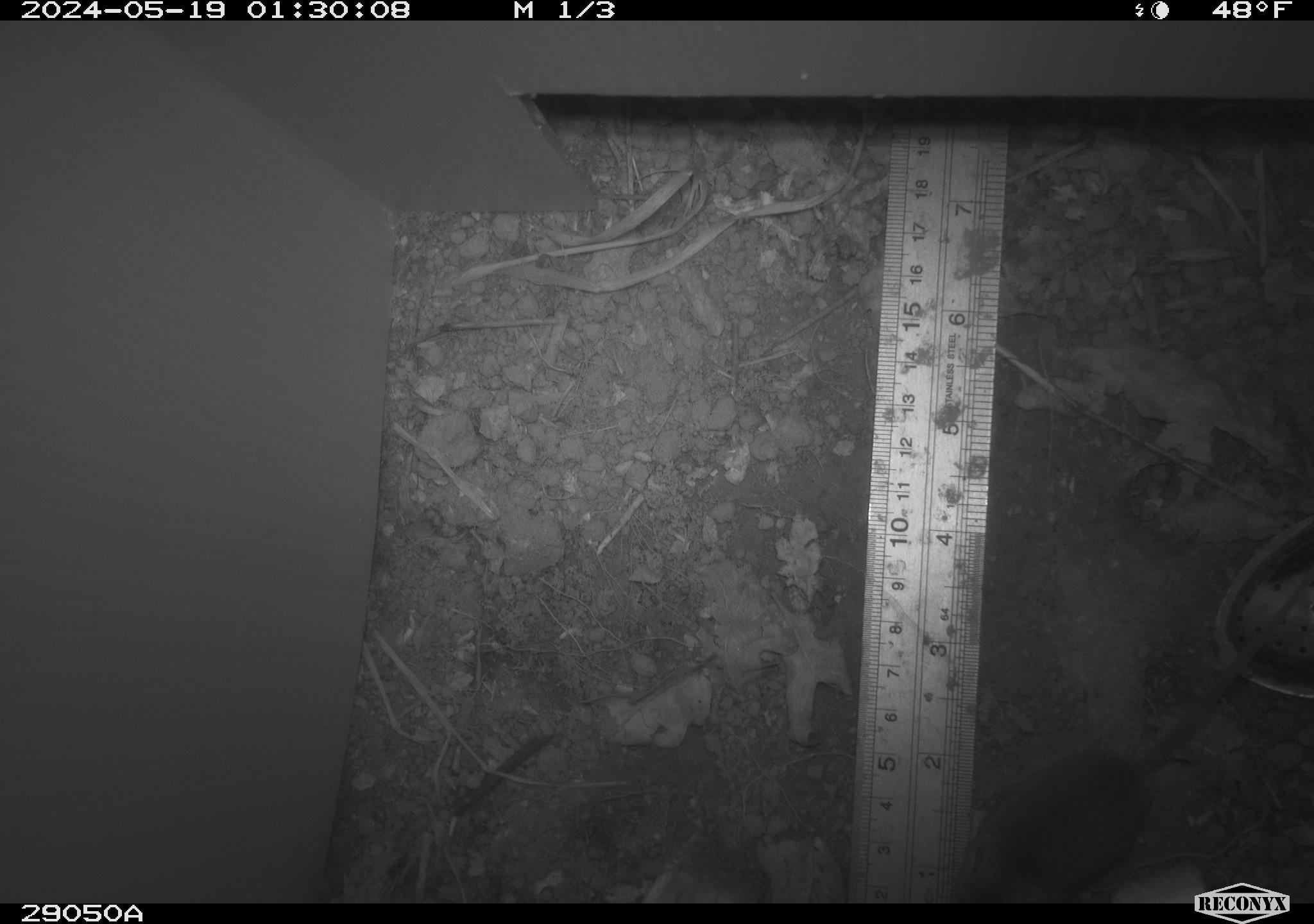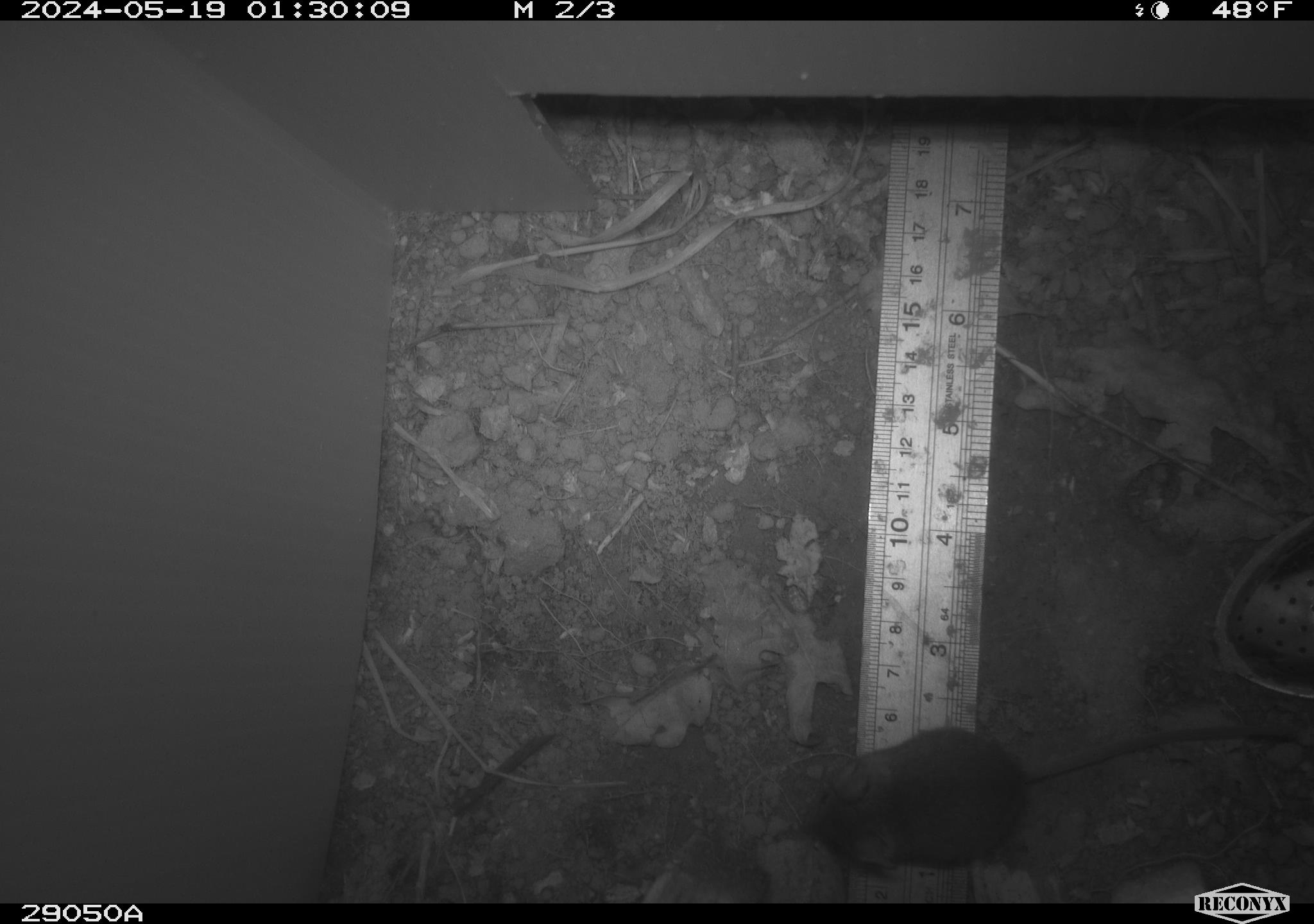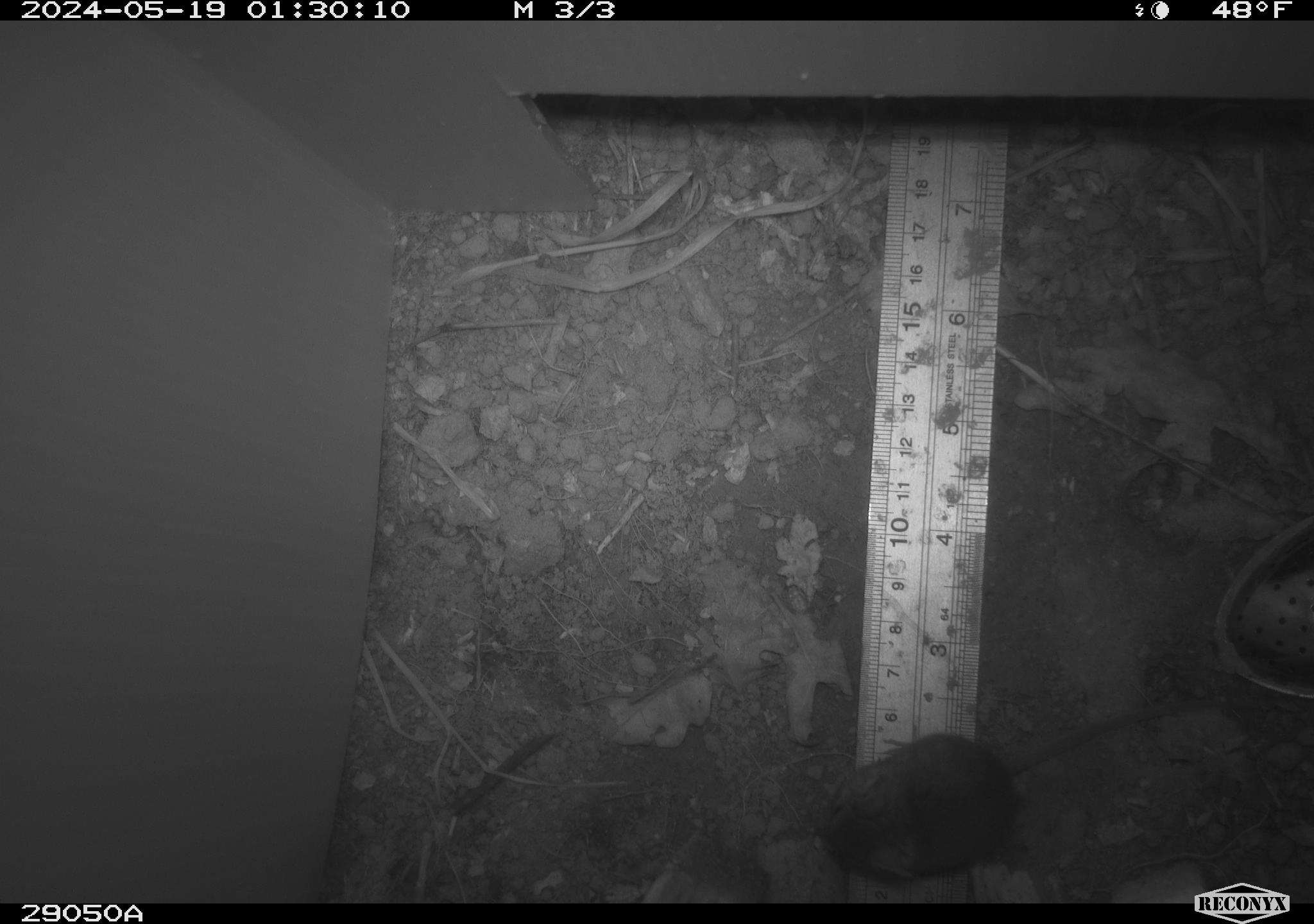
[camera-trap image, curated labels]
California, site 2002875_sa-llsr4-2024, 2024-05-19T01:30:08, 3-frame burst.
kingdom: Animalia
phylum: Chordata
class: Mammalia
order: Rodentia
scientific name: Rodentia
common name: mouse species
Mouse species (Rodentia).